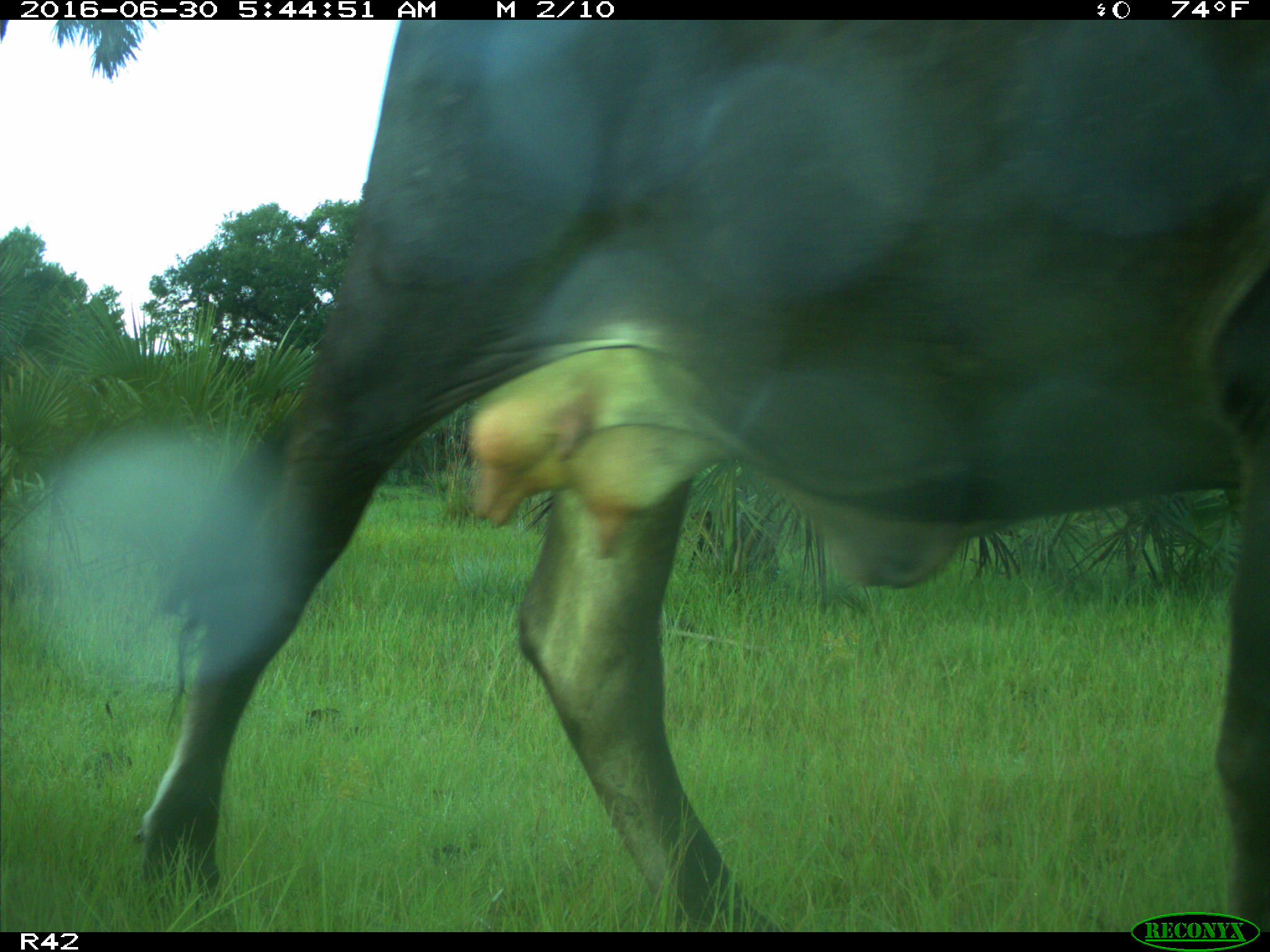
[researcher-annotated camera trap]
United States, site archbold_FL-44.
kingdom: Animalia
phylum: Chordata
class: Mammalia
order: Artiodactyla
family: Bovidae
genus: Bos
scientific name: Bos taurus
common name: domestic cow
Bos taurus (domestic cow).